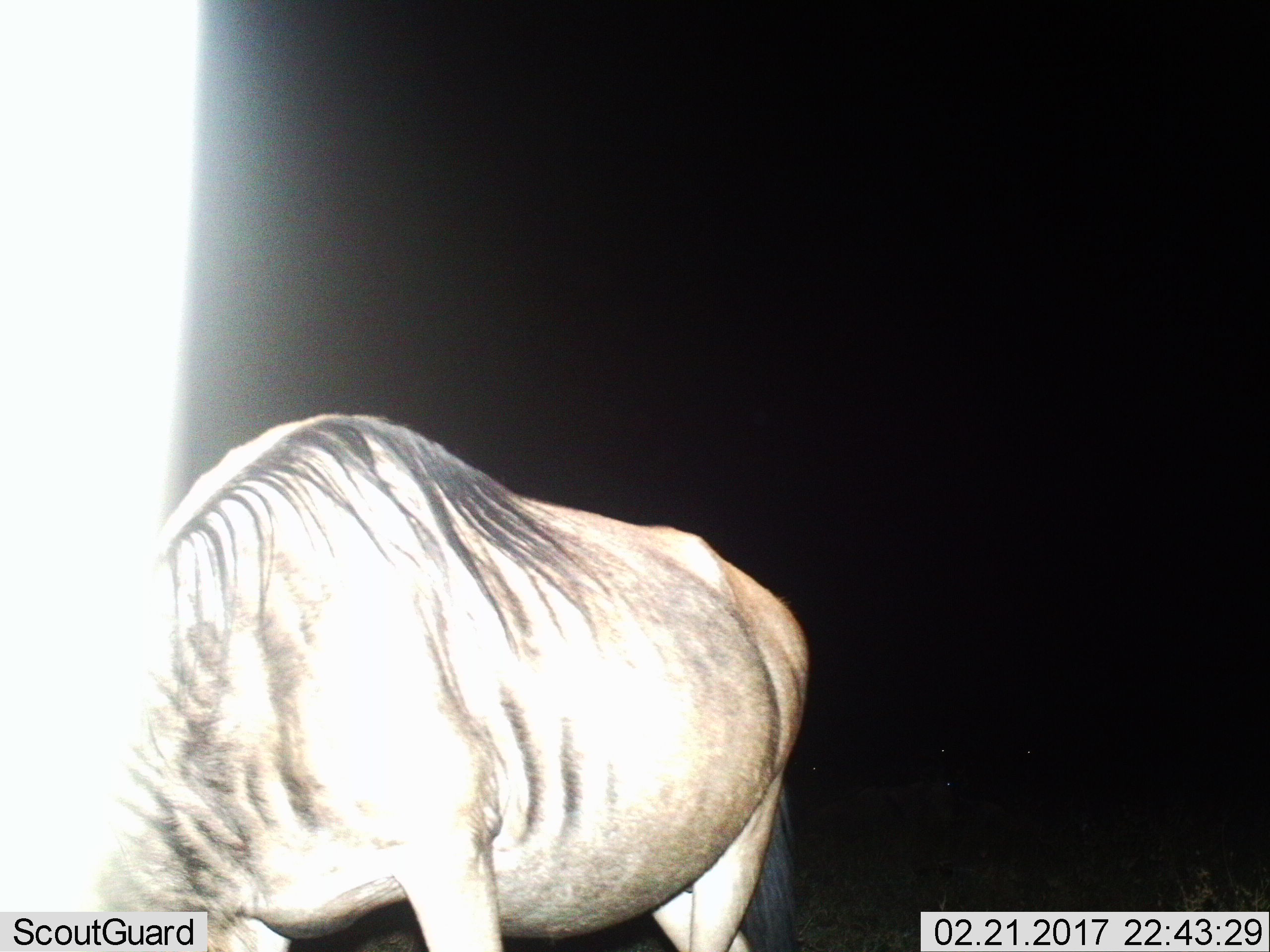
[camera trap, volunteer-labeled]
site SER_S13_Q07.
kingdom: Animalia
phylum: Chordata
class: Mammalia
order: Artiodactyla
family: Bovidae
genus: Connochaetes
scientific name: Connochaetes taurinus taurinus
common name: blue wildebeest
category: wildebeestblue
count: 1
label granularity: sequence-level